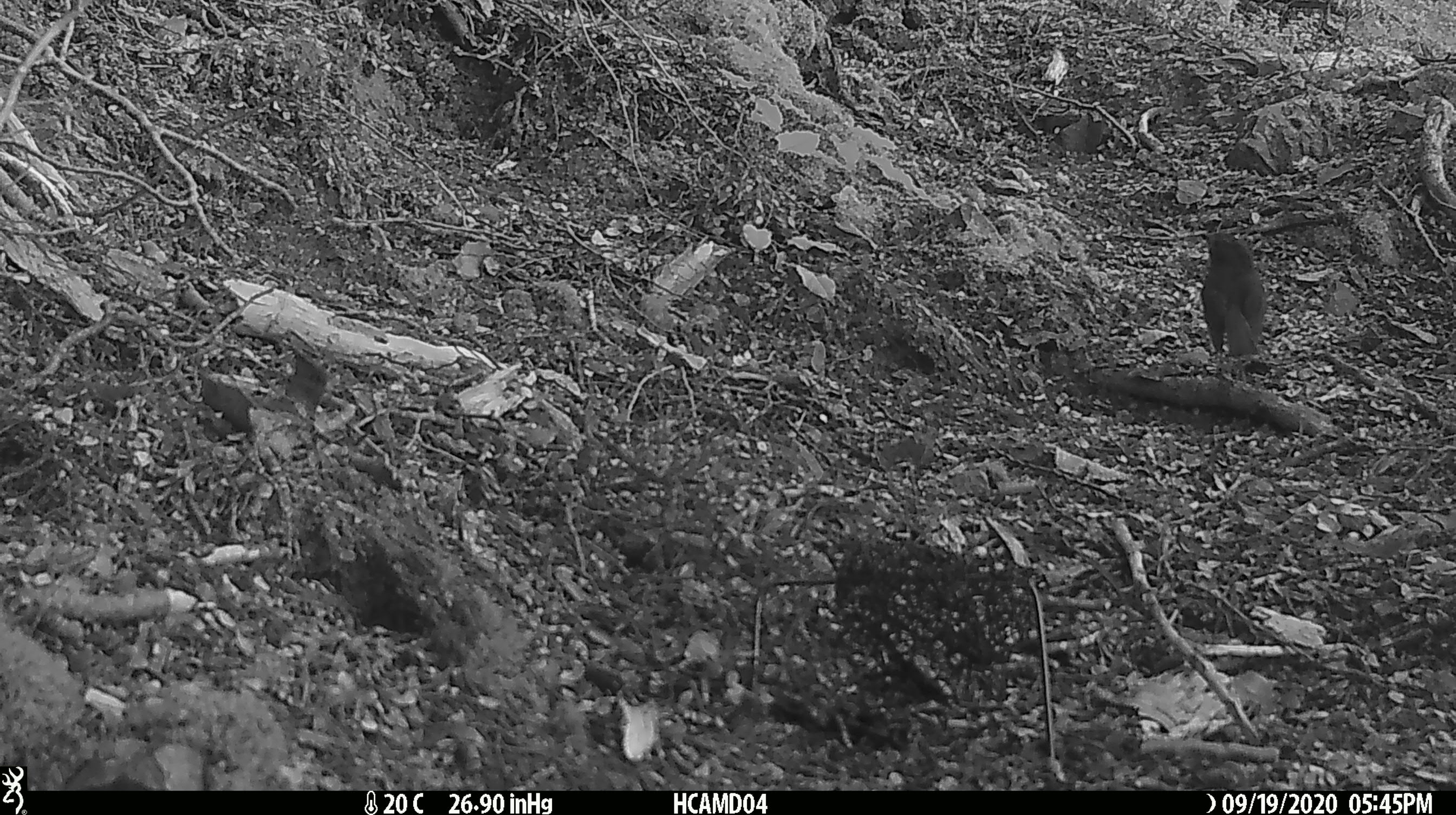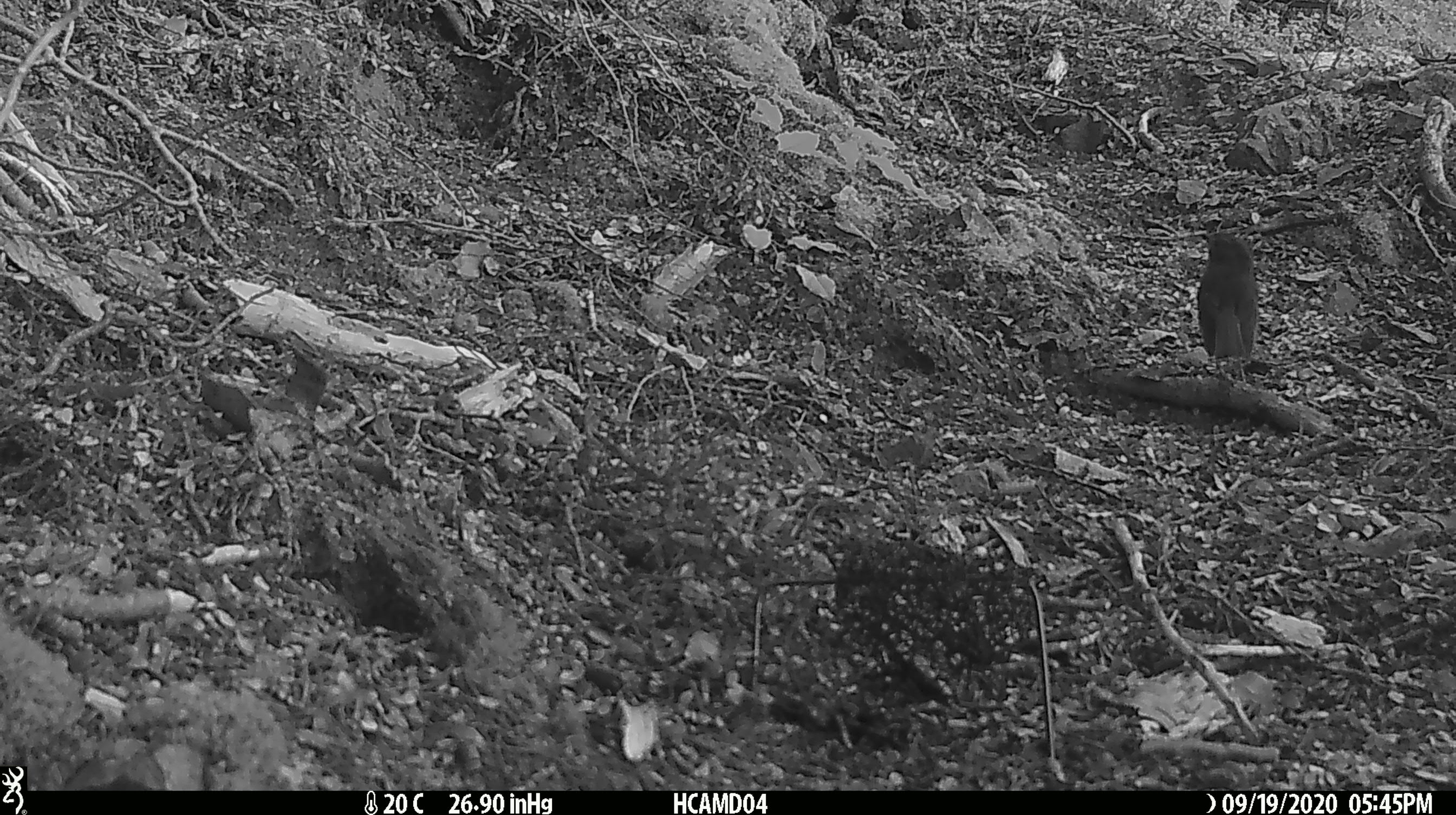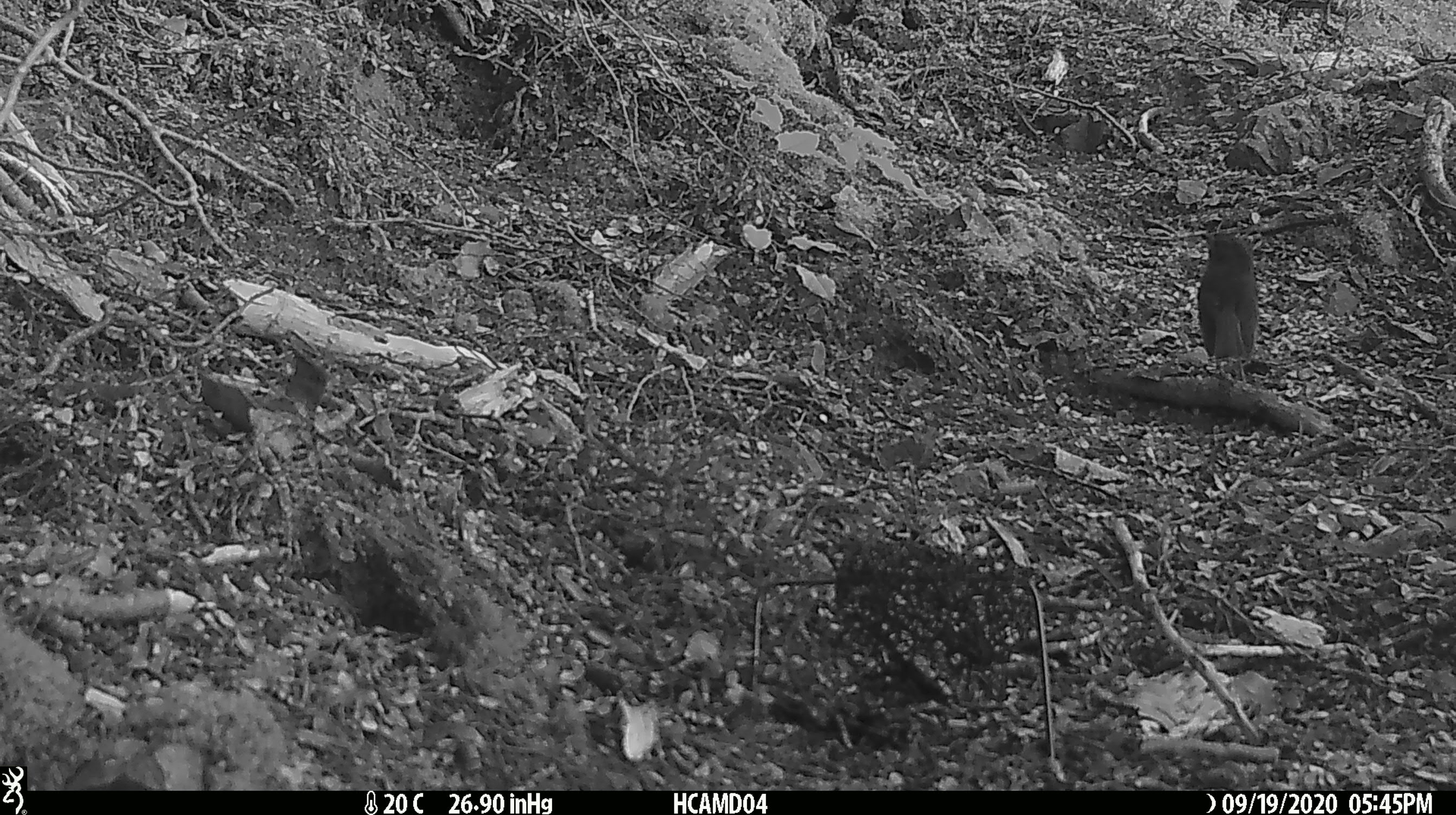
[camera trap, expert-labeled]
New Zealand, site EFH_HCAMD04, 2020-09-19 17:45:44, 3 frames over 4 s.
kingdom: Animalia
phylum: Chordata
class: Aves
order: Passeriformes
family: Petroicidae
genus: Petroica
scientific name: Petroica australis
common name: new zealand robin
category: robin